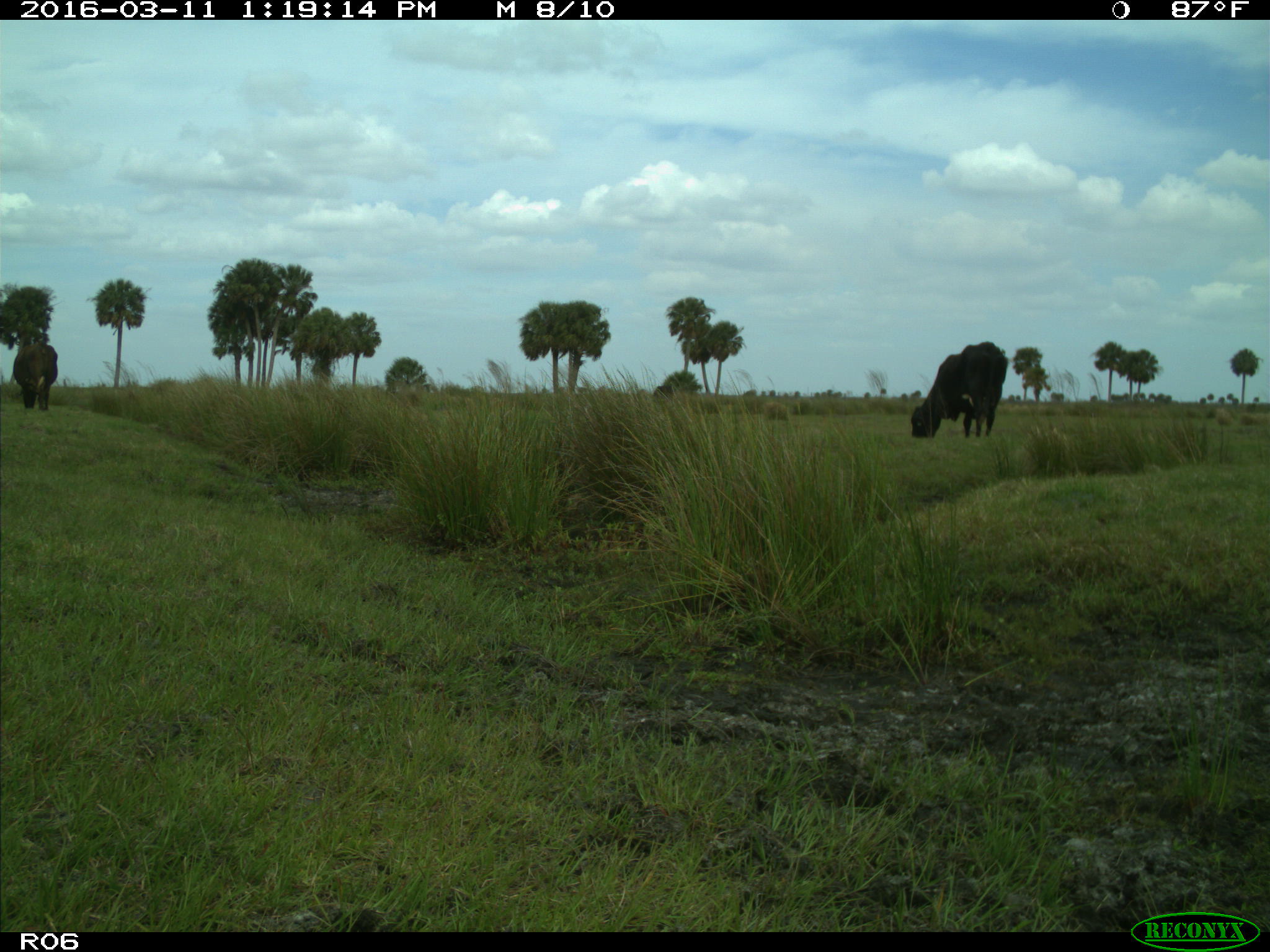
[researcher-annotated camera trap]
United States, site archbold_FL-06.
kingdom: Animalia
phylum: Chordata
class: Mammalia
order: Artiodactyla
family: Bovidae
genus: Bos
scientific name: Bos taurus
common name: domestic cow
Bos taurus (domestic cow).